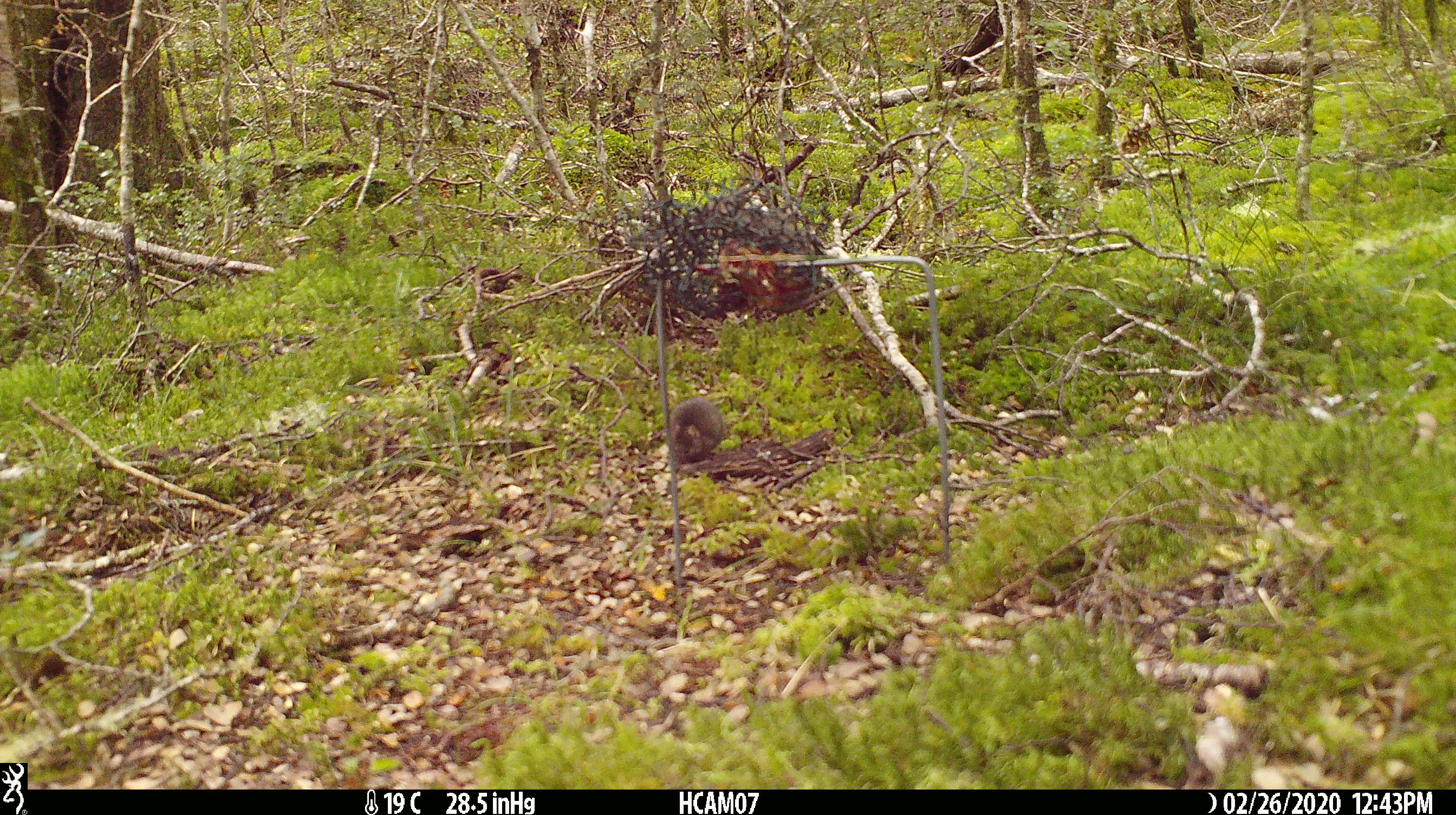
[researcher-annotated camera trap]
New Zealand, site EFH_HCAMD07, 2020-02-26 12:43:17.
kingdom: Animalia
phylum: Chordata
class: Mammalia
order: Rodentia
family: Muridae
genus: Mus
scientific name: Mus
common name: mouse